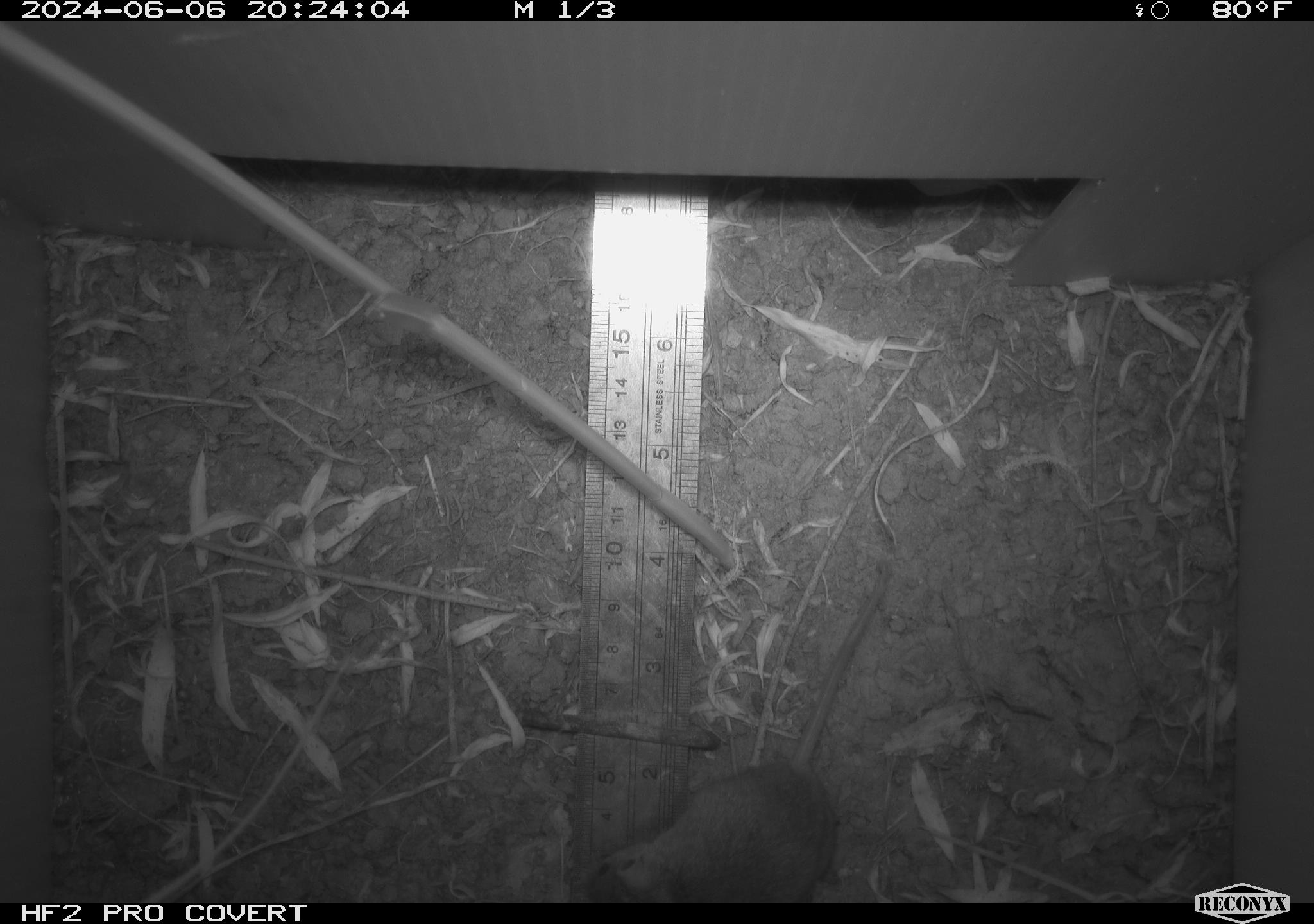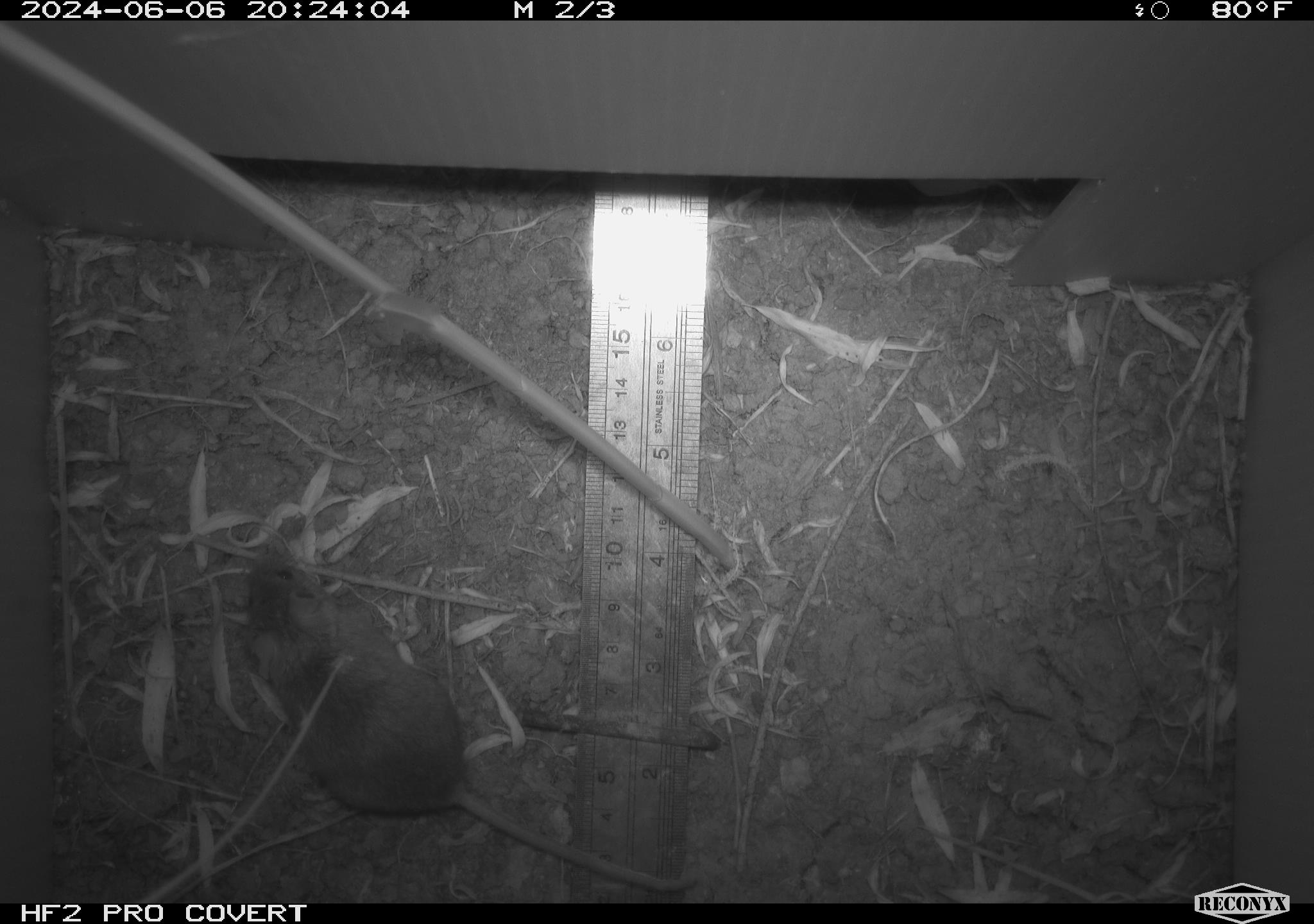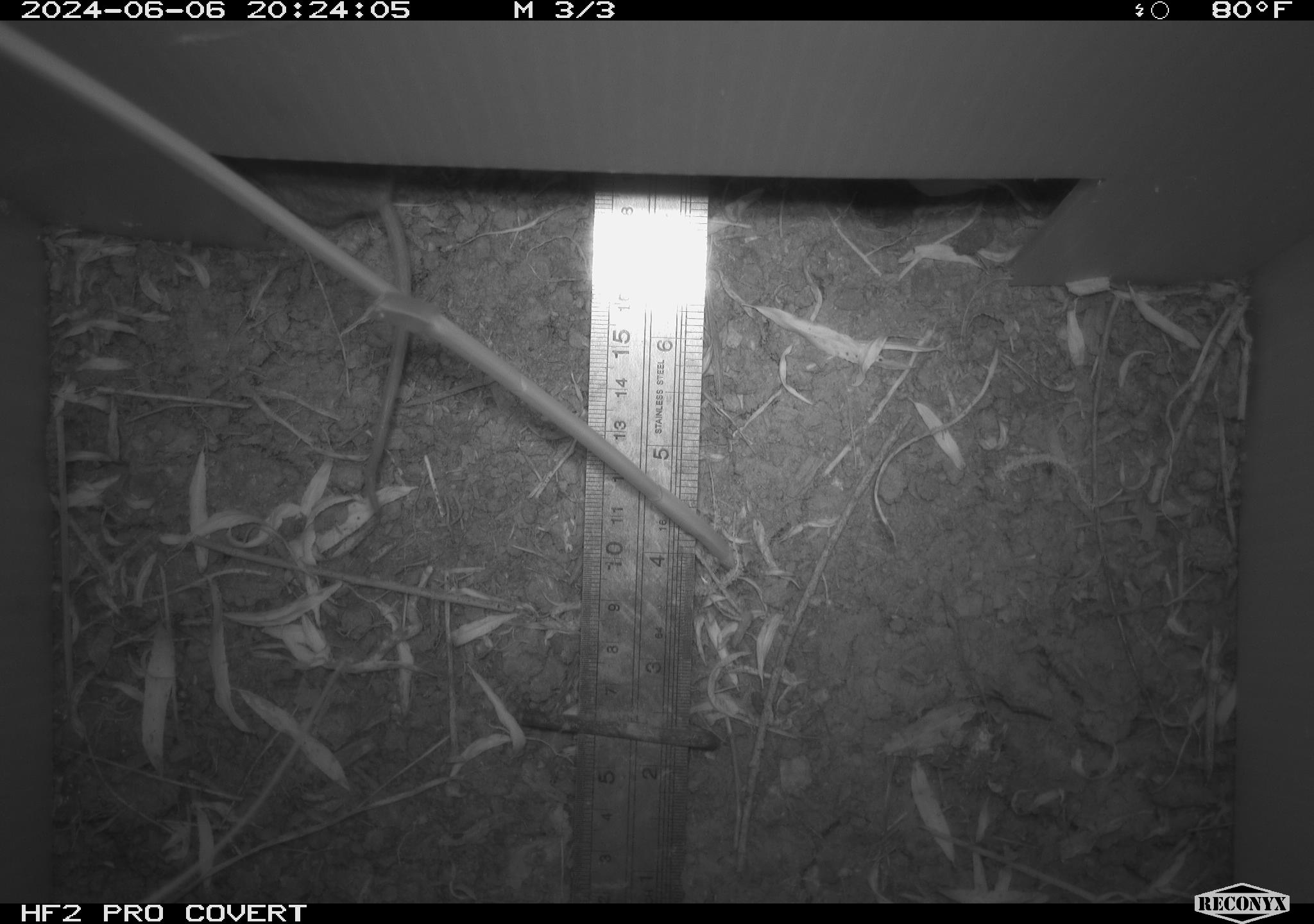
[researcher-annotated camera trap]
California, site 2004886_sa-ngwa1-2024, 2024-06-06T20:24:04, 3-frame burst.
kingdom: Animalia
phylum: Chordata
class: Mammalia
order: Rodentia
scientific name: Rodentia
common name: mouse species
Mouse species (Rodentia).